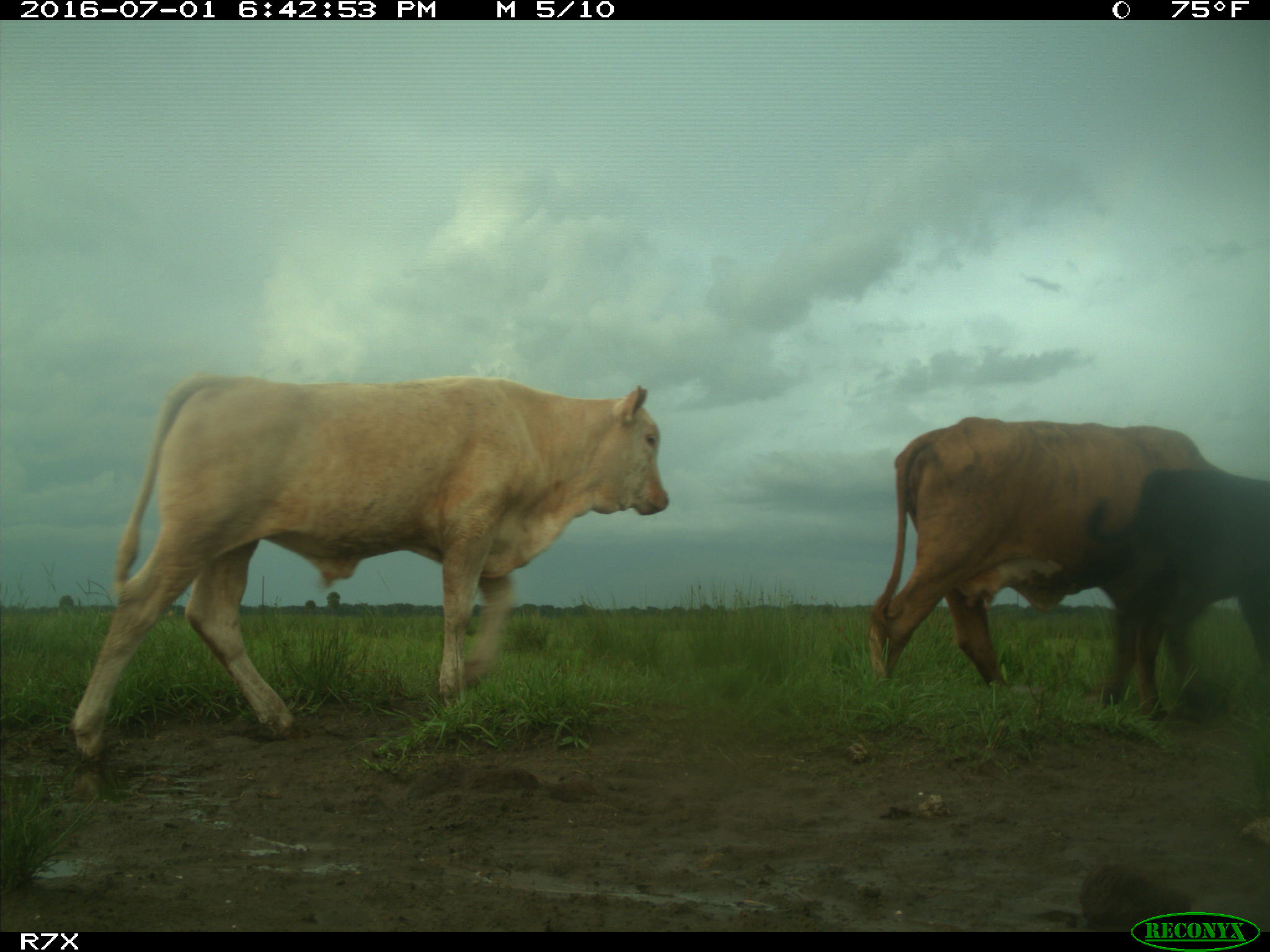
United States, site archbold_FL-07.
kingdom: Animalia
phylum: Chordata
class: Mammalia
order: Artiodactyla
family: Bovidae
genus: Bos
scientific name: Bos taurus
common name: domestic cow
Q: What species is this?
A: Bos taurus (domestic cow).